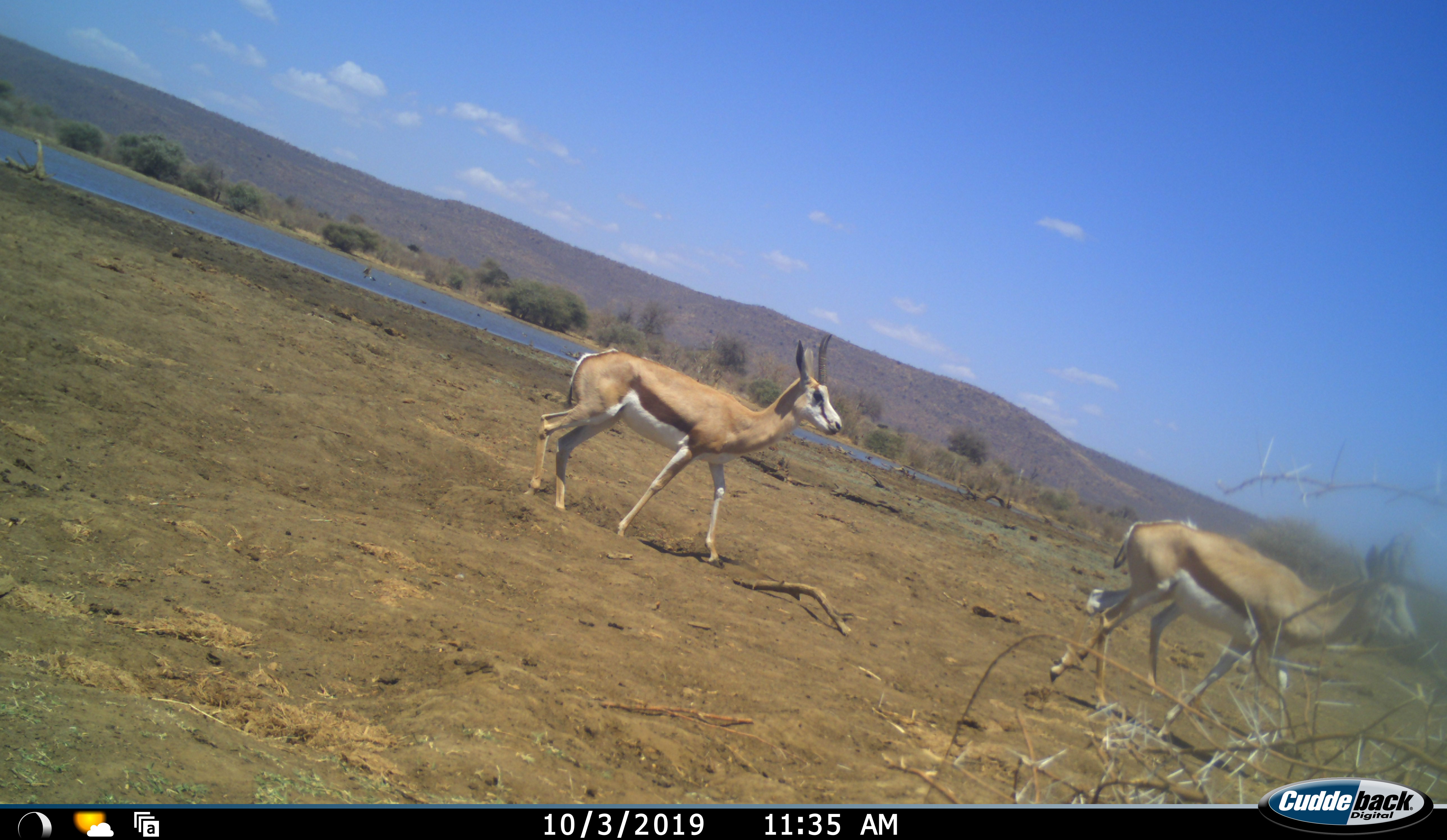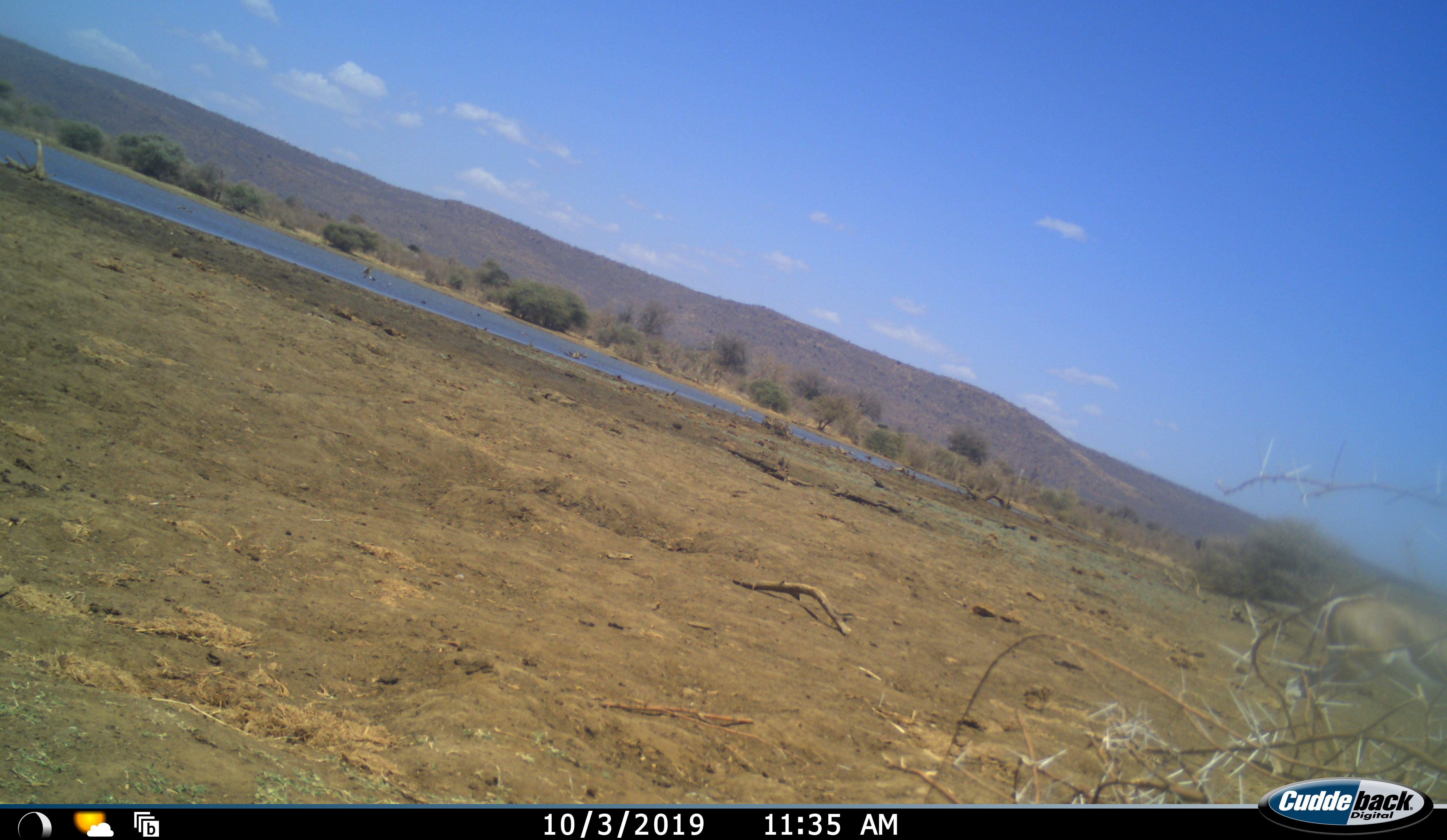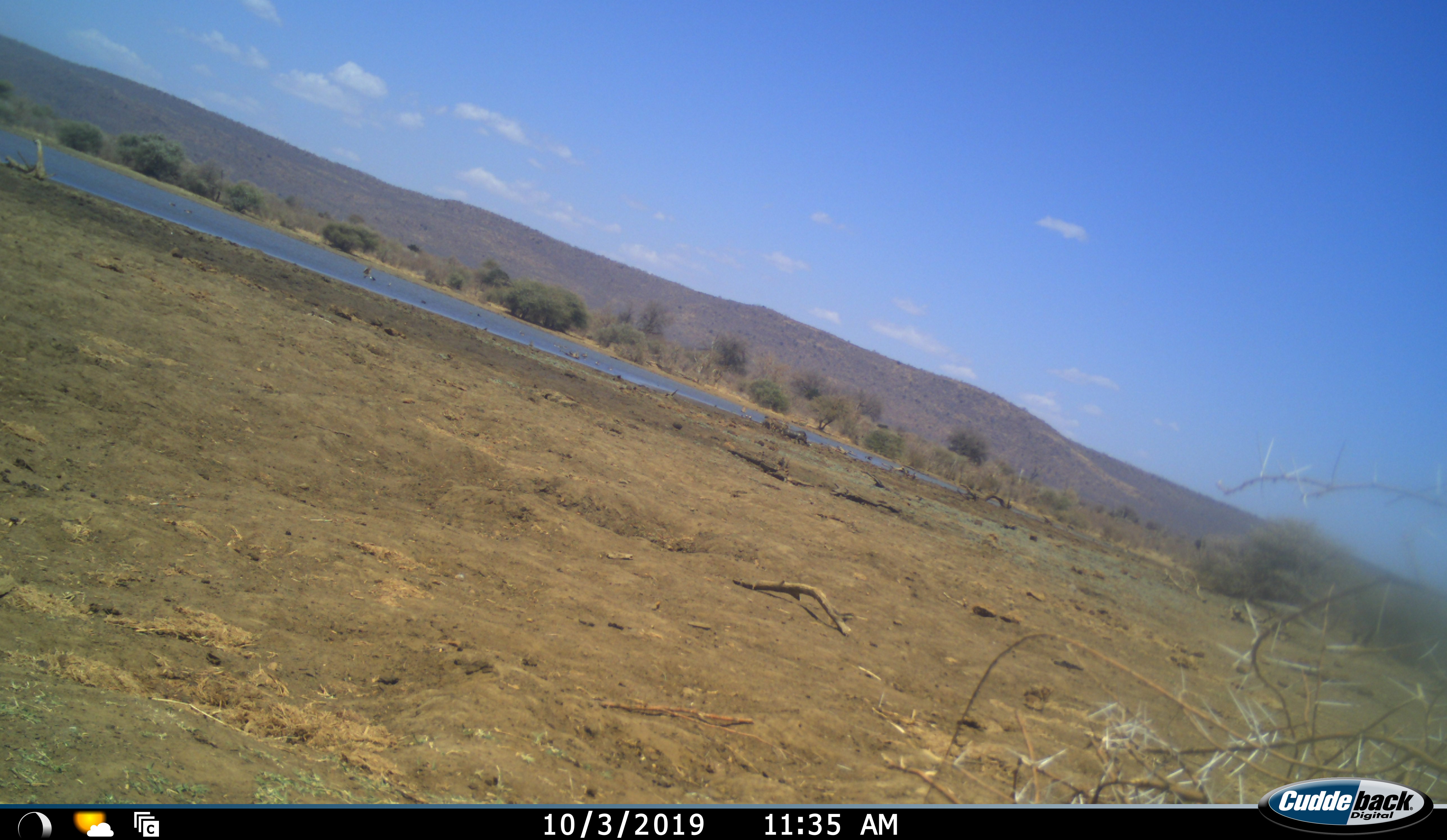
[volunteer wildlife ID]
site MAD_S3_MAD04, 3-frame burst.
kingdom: Animalia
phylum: Chordata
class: Mammalia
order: Artiodactyla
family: Bovidae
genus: Antidorcas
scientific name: Antidorcas marsupialis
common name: springbok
Springbok (Antidorcas marsupialis), count 2. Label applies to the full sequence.